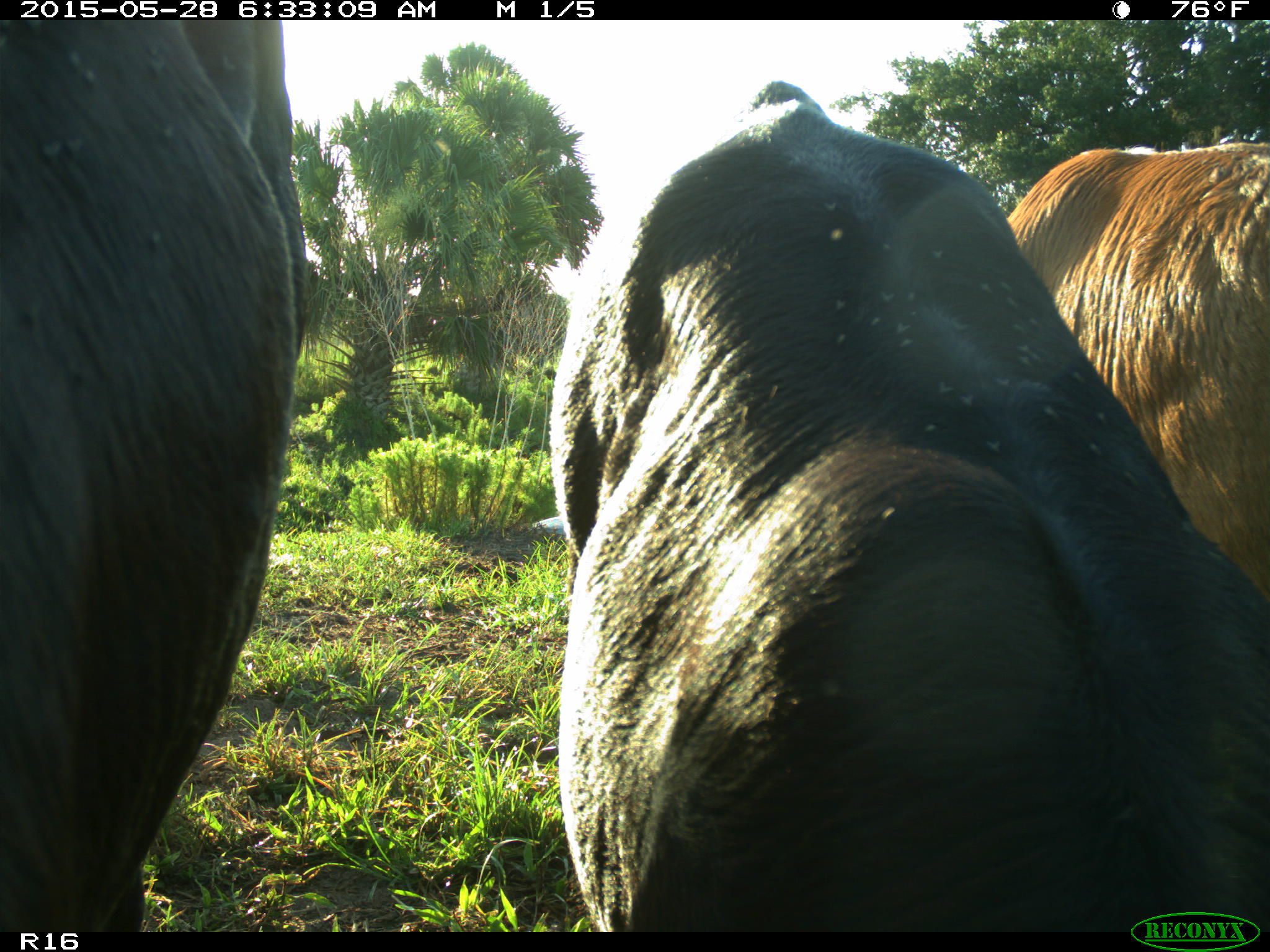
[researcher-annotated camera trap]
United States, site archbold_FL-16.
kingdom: Animalia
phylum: Chordata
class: Mammalia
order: Artiodactyla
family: Bovidae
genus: Bos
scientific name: Bos taurus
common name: domestic cow